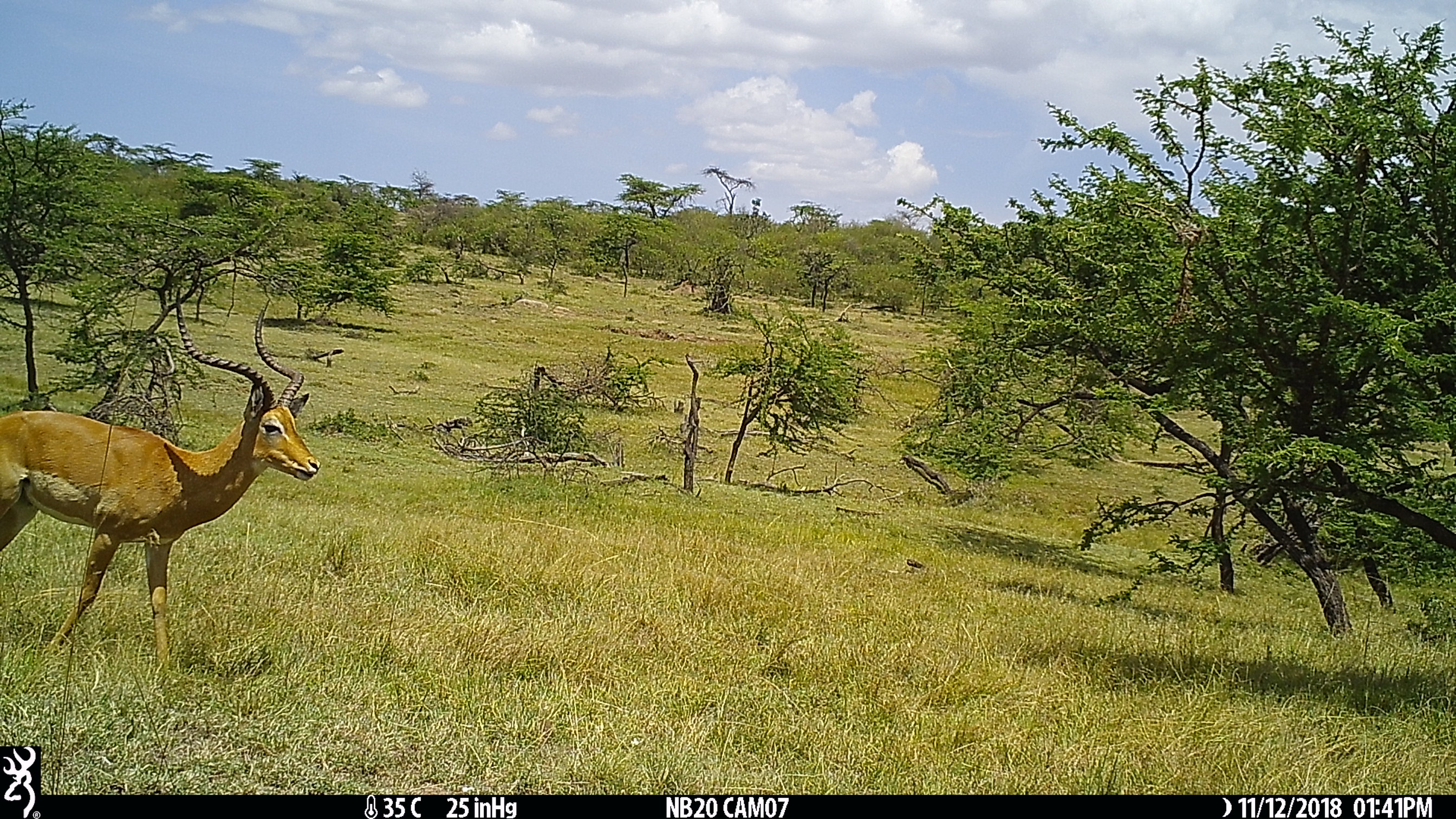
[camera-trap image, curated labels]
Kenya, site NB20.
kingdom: Animalia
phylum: Chordata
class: Mammalia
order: Artiodactyla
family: Bovidae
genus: Aepyceros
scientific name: Aepyceros melampus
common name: impala